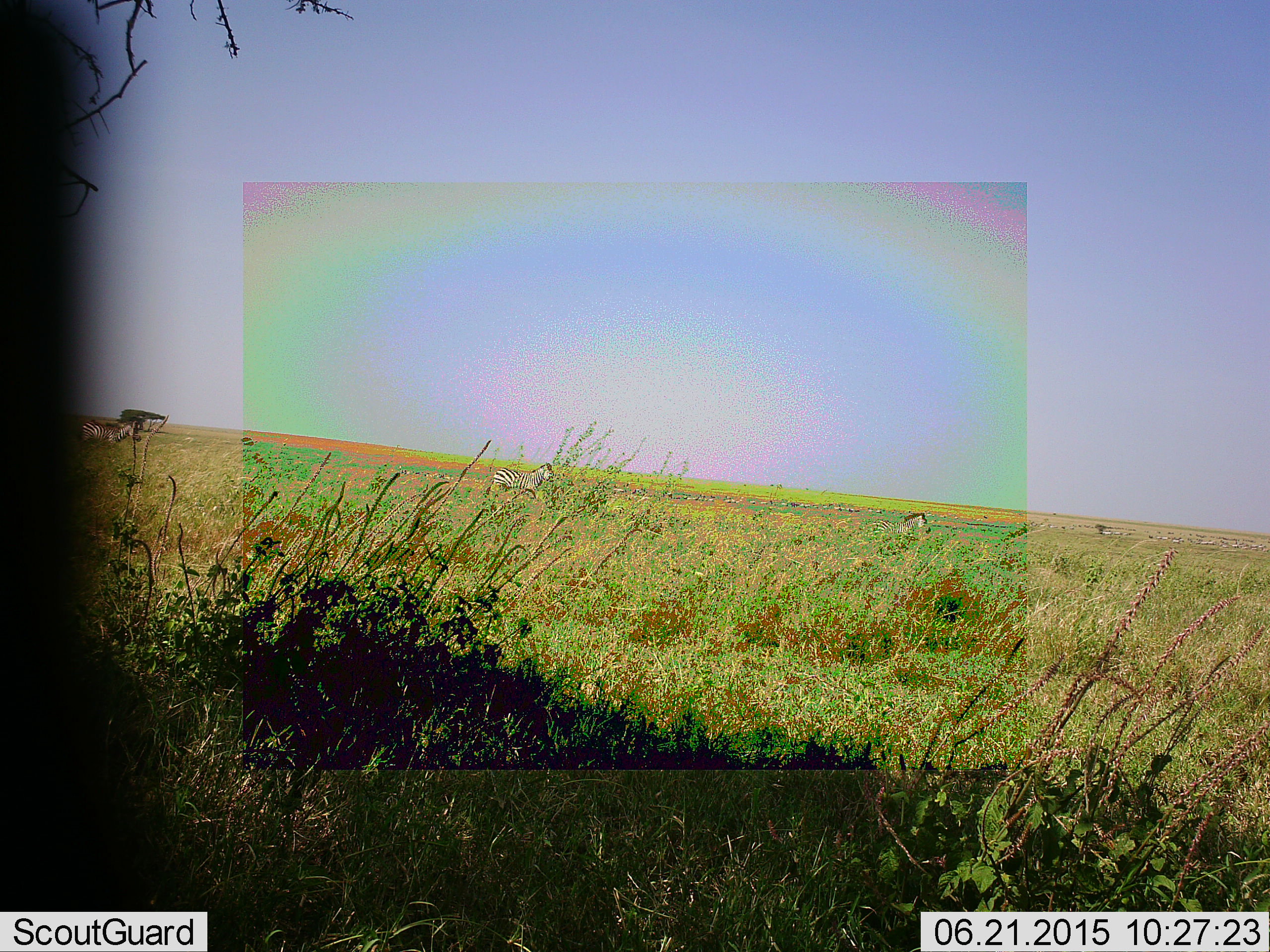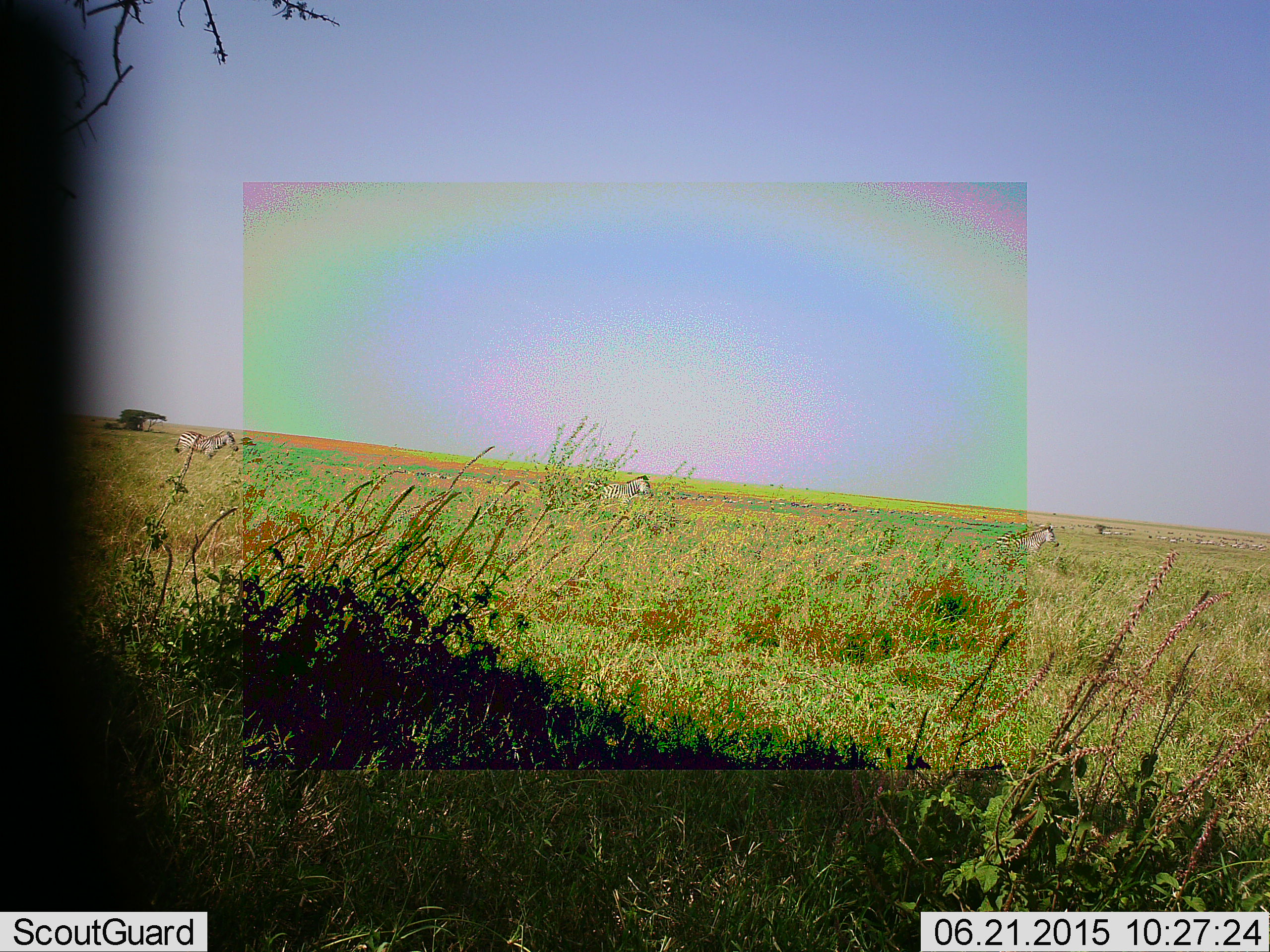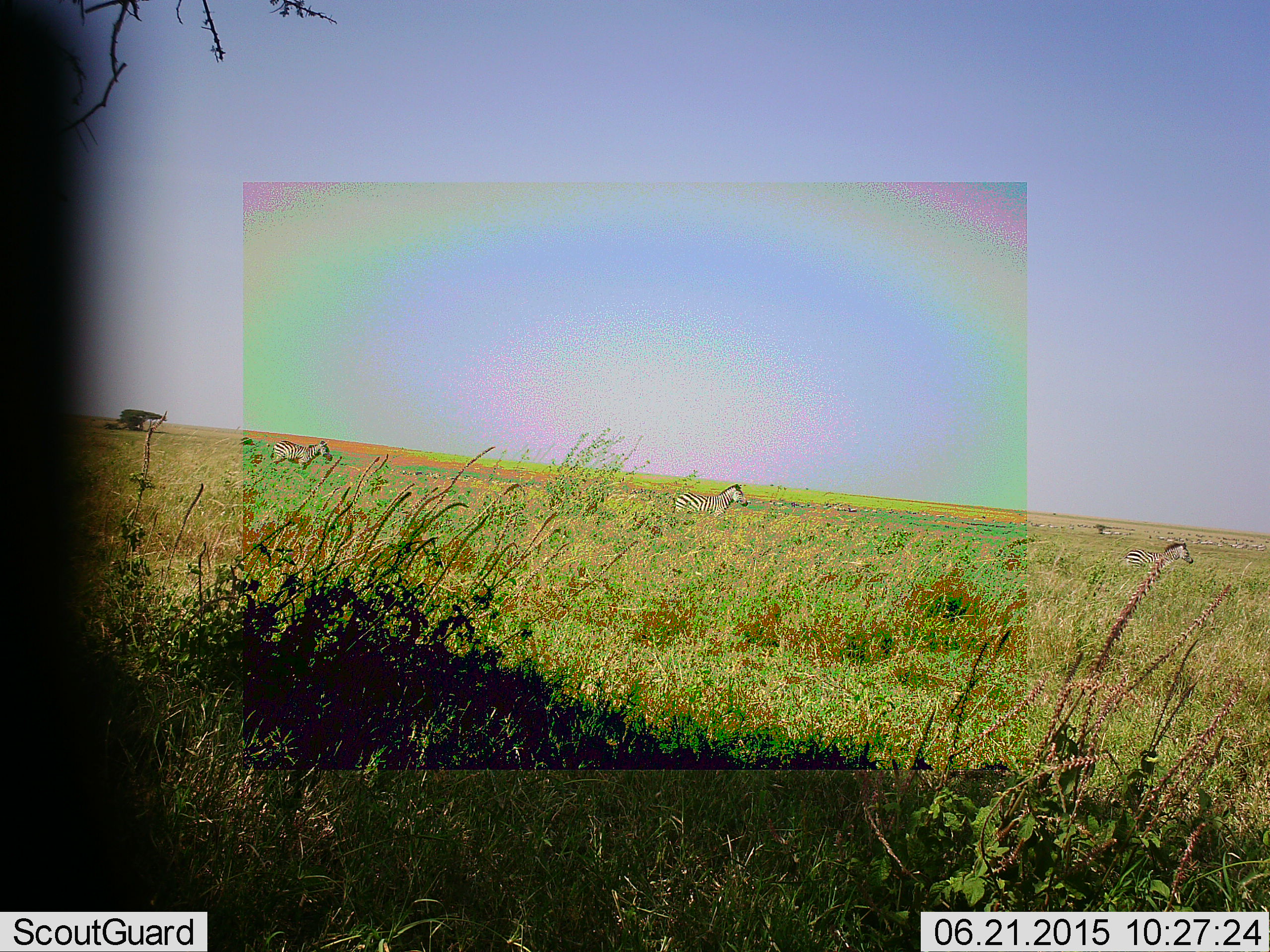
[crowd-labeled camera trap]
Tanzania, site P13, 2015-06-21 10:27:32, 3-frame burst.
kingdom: Animalia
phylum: Chordata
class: Mammalia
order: Perissodactyla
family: Equidae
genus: Equus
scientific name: Equus quagga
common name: plains zebra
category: zebra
Zebra (plains zebra) (Equus quagga), count 3. Behavior (volunteer vote fractions): standing 0%, resting 0%, moving 100%, interacting 0%. Young present (vote fraction): 0%. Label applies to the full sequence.